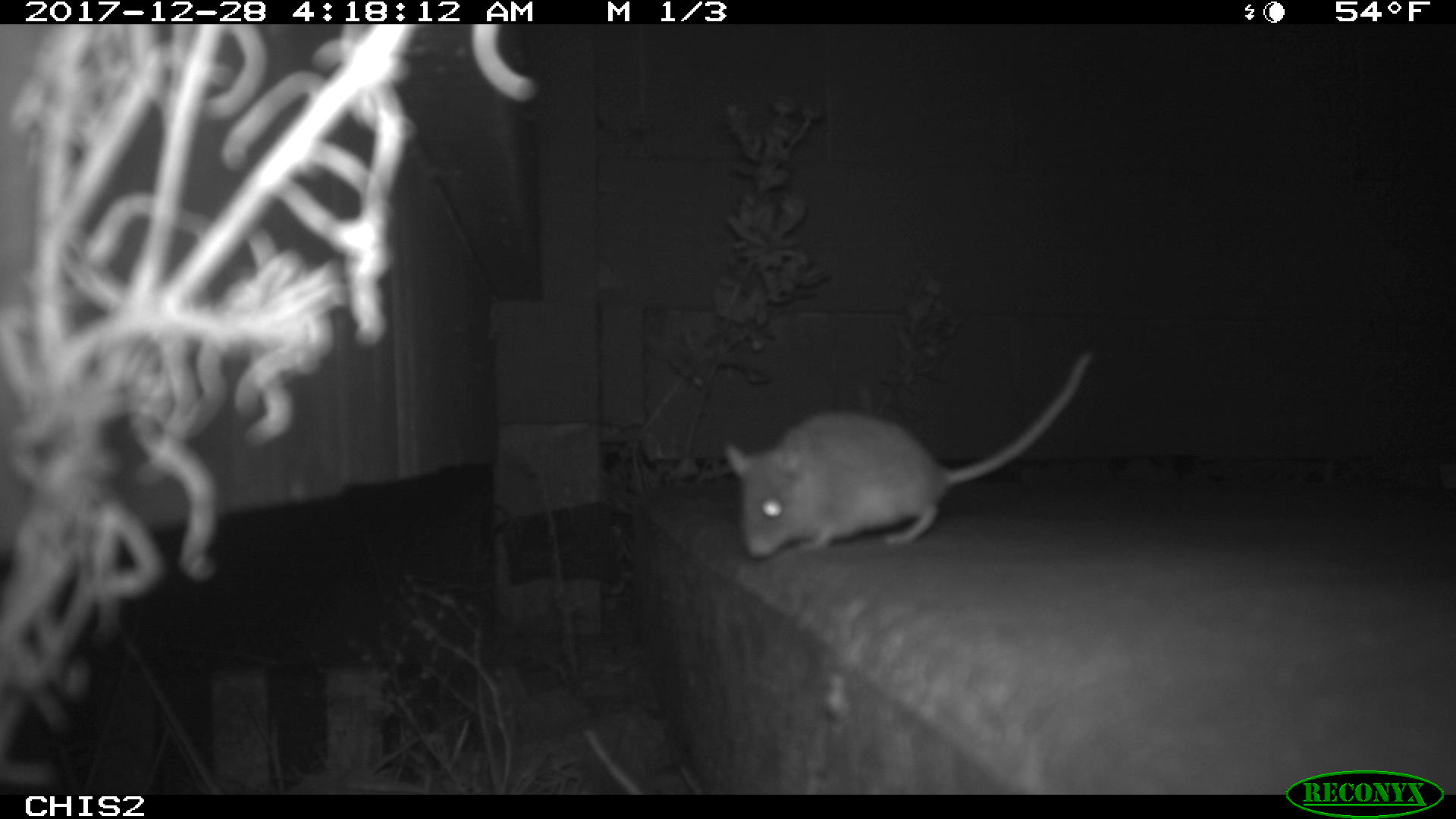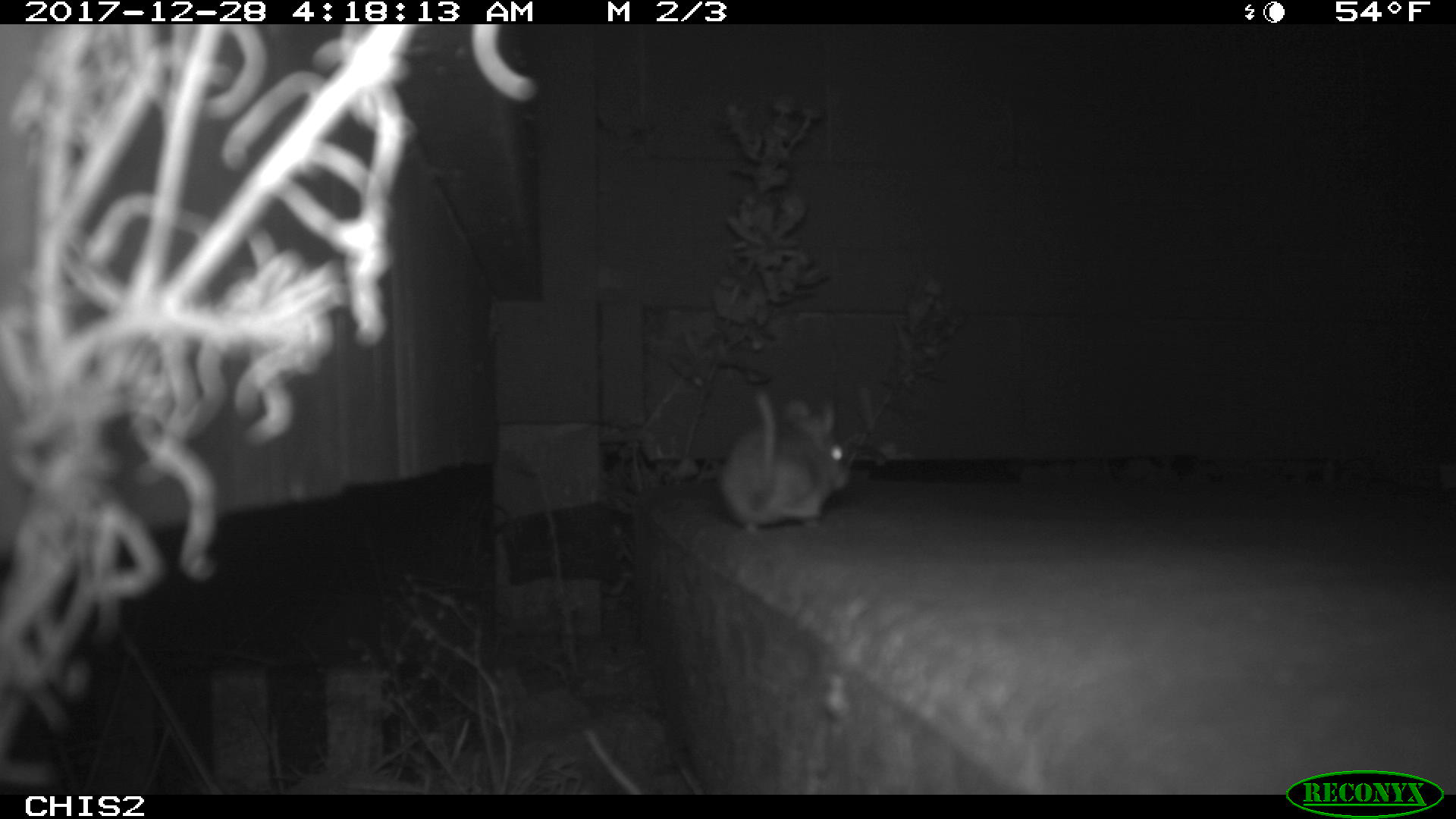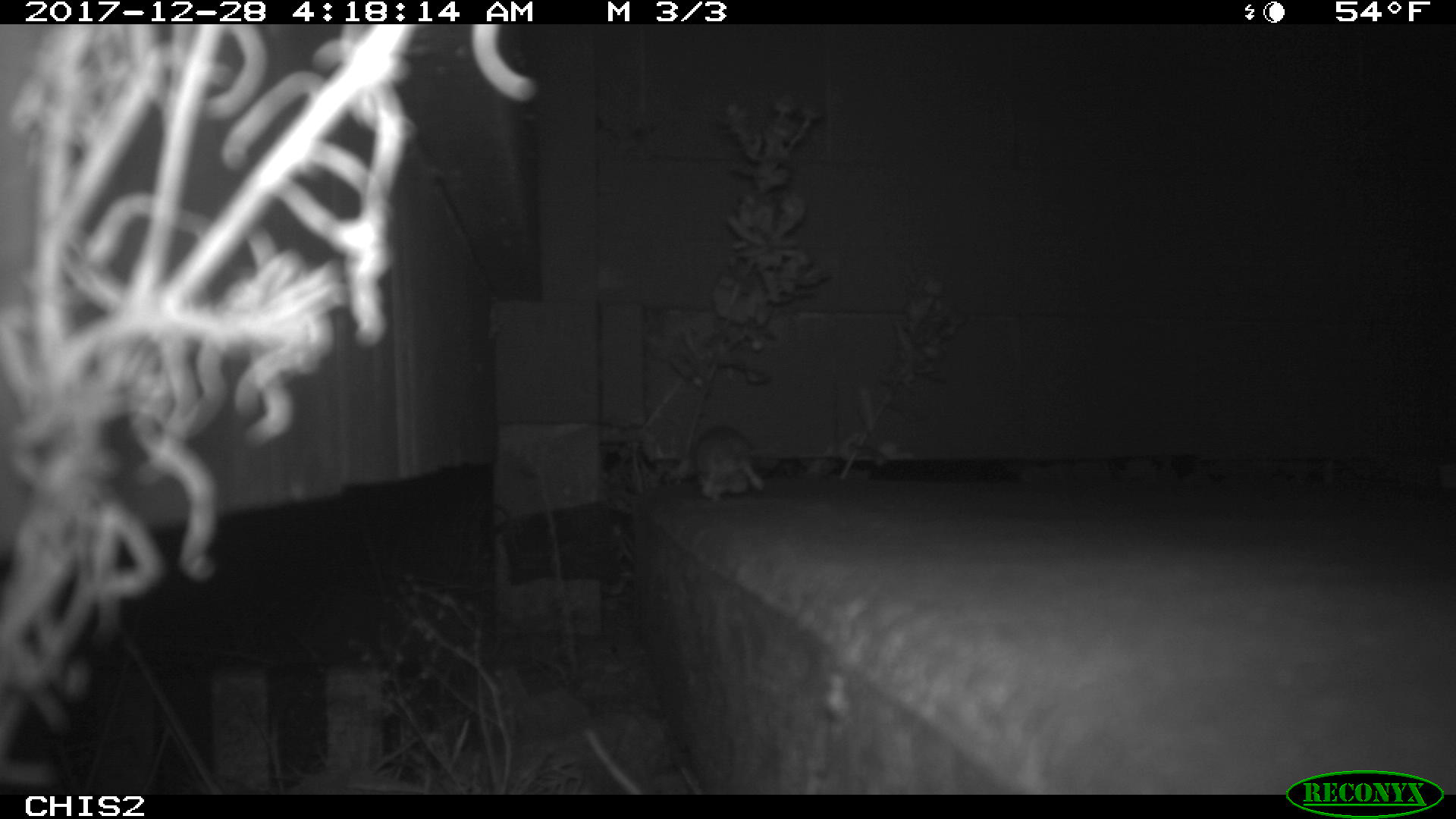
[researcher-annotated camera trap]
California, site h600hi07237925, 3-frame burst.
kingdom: Animalia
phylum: Chordata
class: Mammalia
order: Rodentia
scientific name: Rodentia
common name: rodent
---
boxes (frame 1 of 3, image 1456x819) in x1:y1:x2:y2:
rodent: 720:346:1098:558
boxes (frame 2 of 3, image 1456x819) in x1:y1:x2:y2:
rodent: 719:389:851:538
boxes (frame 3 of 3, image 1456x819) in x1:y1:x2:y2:
rodent: 692:425:763:500